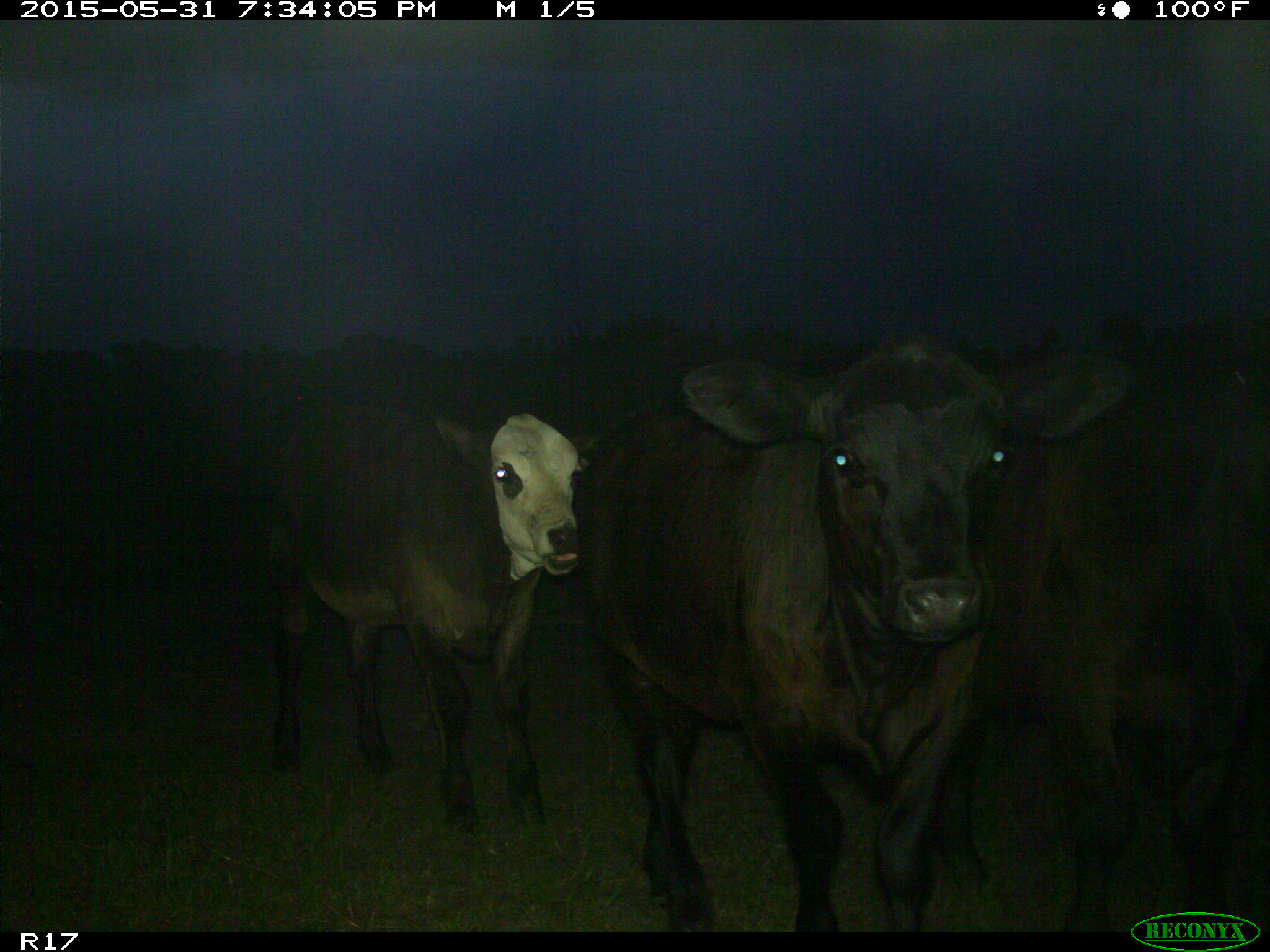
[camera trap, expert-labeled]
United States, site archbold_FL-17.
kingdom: Animalia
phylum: Chordata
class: Mammalia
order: Artiodactyla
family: Bovidae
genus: Bos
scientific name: Bos taurus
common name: domestic cow